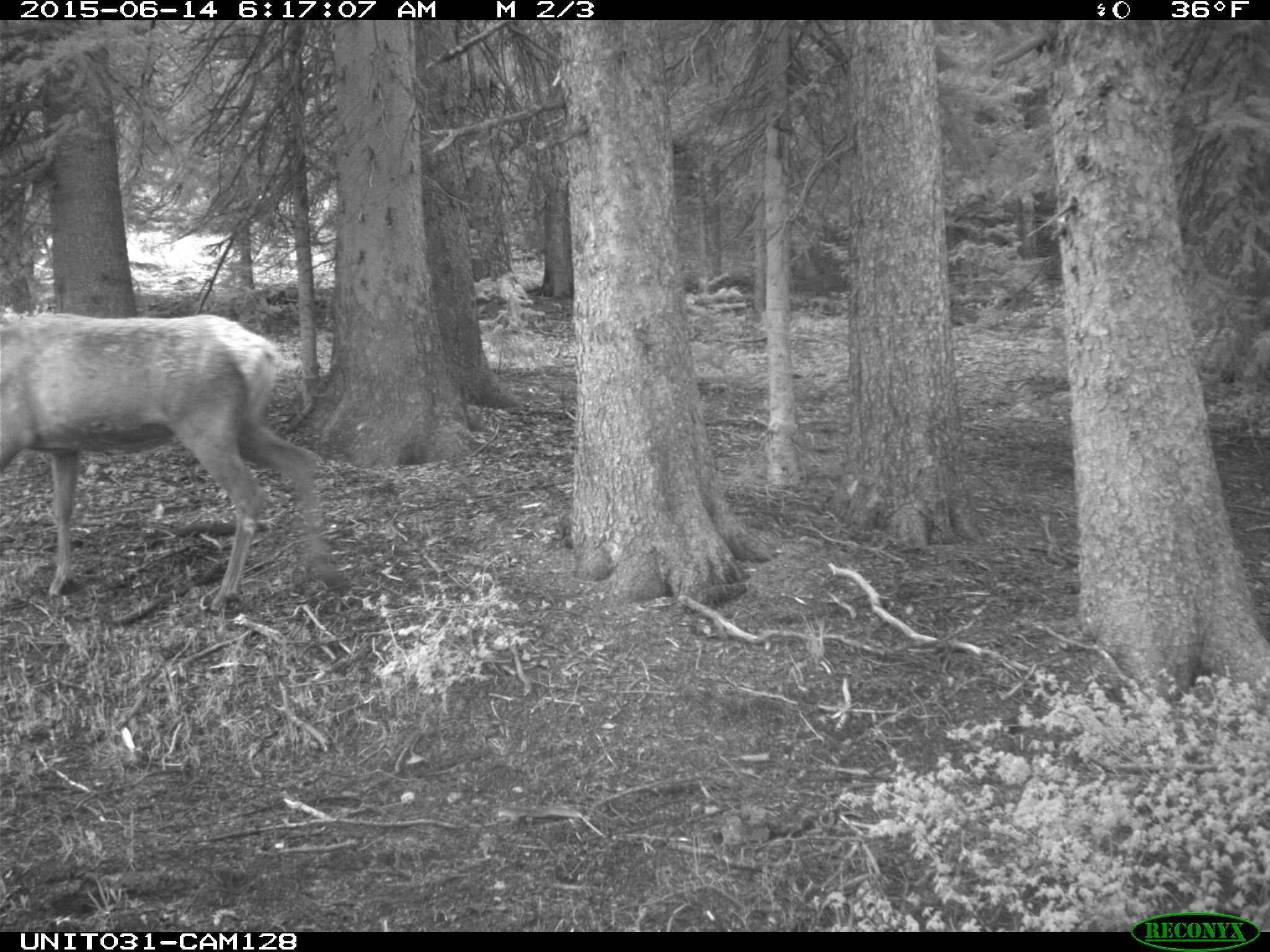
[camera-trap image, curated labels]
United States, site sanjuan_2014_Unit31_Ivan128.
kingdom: Animalia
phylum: Chordata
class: Mammalia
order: Artiodactyla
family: Cervidae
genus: Cervus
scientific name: Cervus elaphus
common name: red deer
Cervus elaphus (red deer).